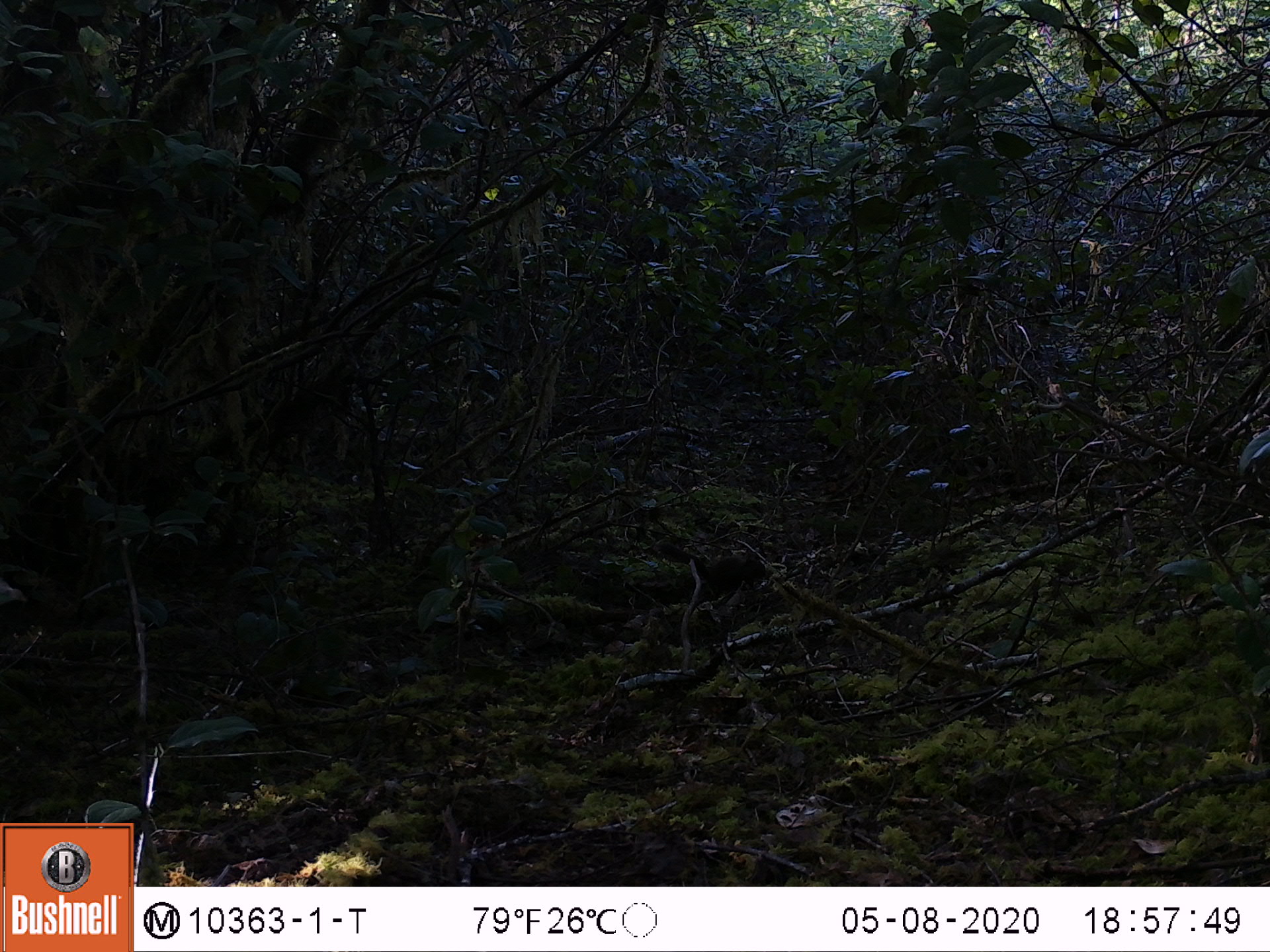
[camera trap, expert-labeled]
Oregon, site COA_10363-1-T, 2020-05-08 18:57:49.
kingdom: Animalia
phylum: Chordata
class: Mammalia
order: Rodentia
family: Sciuridae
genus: Tamiasciurus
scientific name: Tamiasciurus douglasii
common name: douglas squirrel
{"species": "douglas squirrel (Tamiasciurus douglasii)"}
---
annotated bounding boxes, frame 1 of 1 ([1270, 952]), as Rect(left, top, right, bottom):
douglas squirrel: Rect(658, 538, 785, 603)